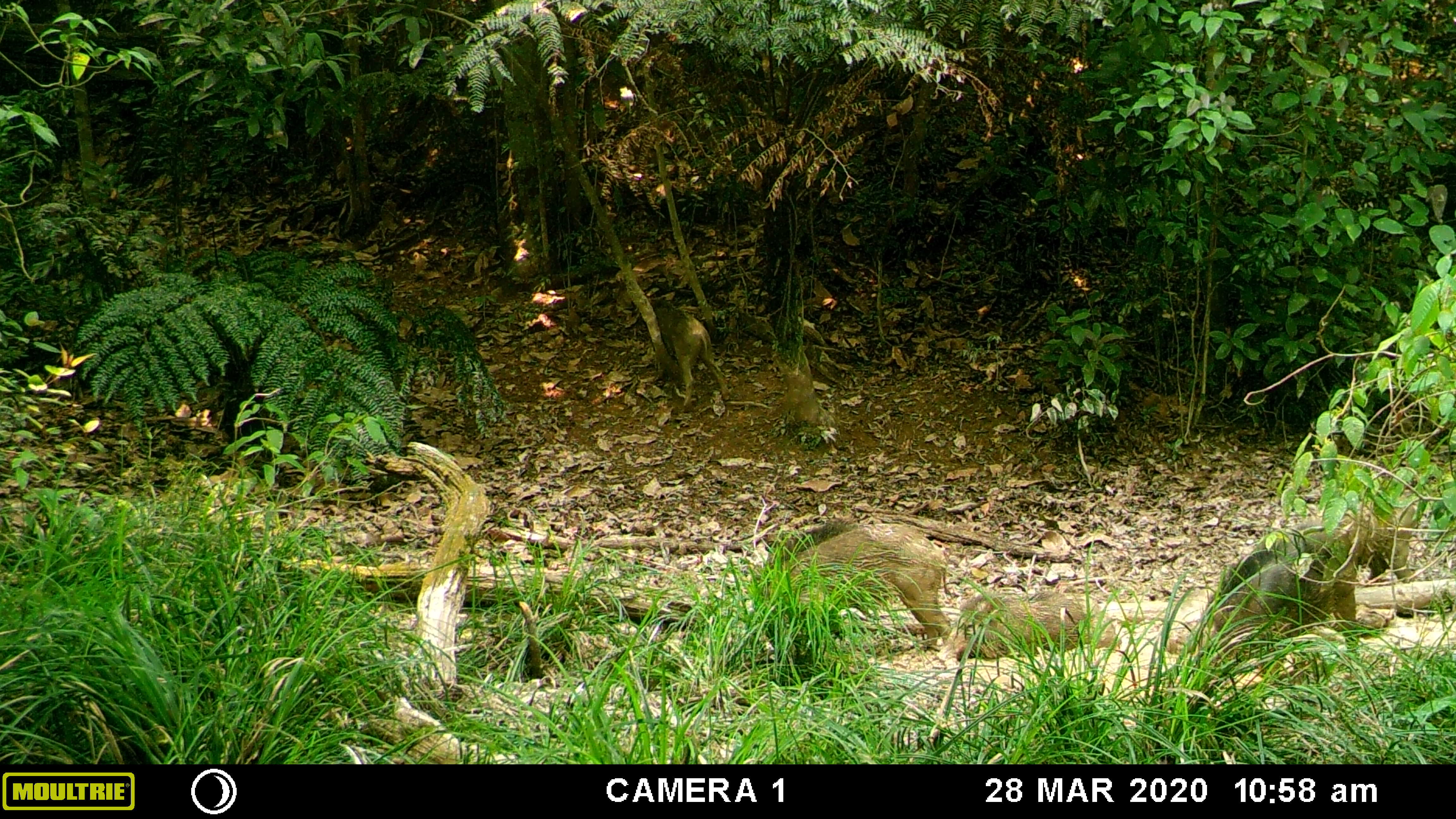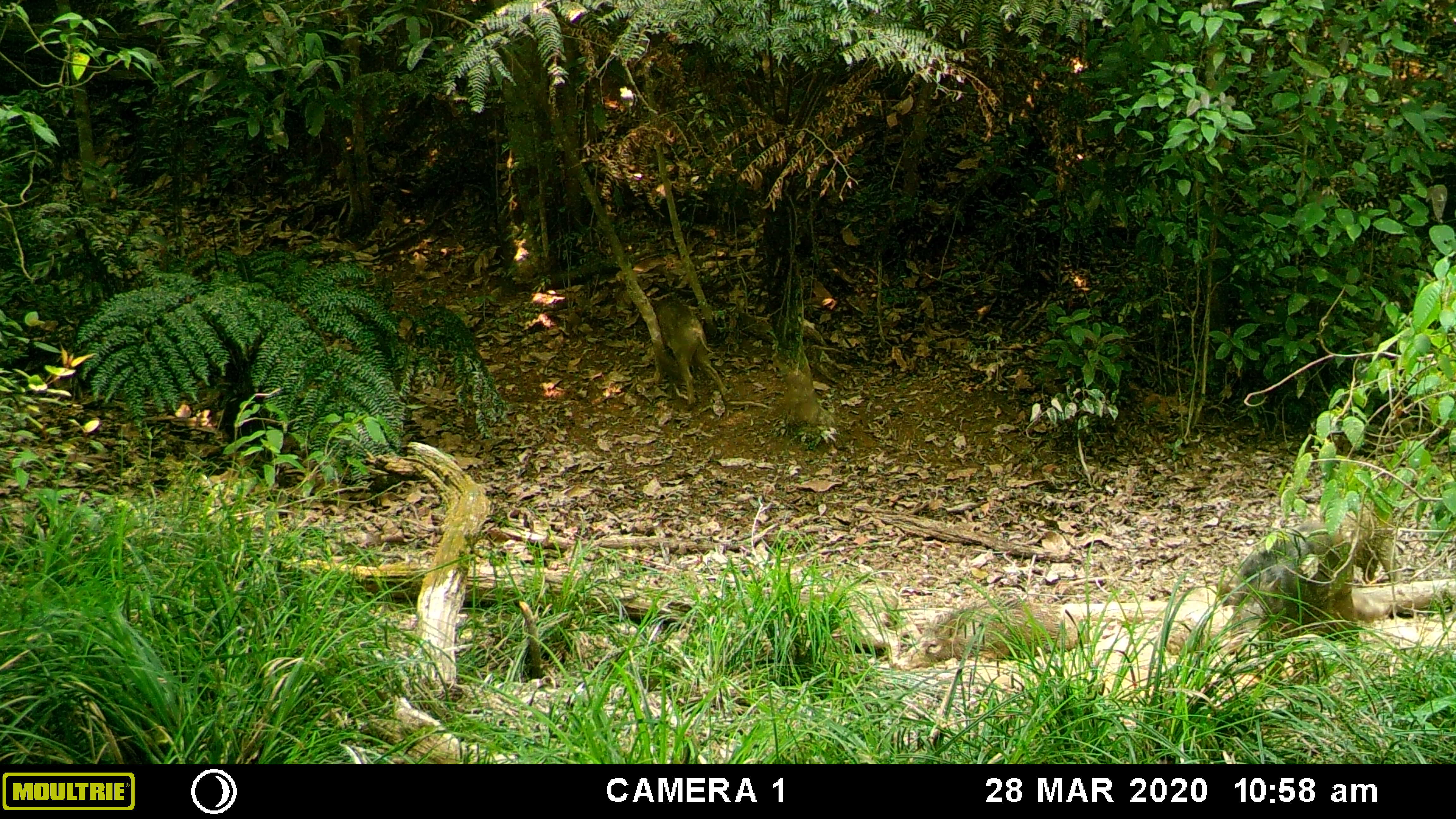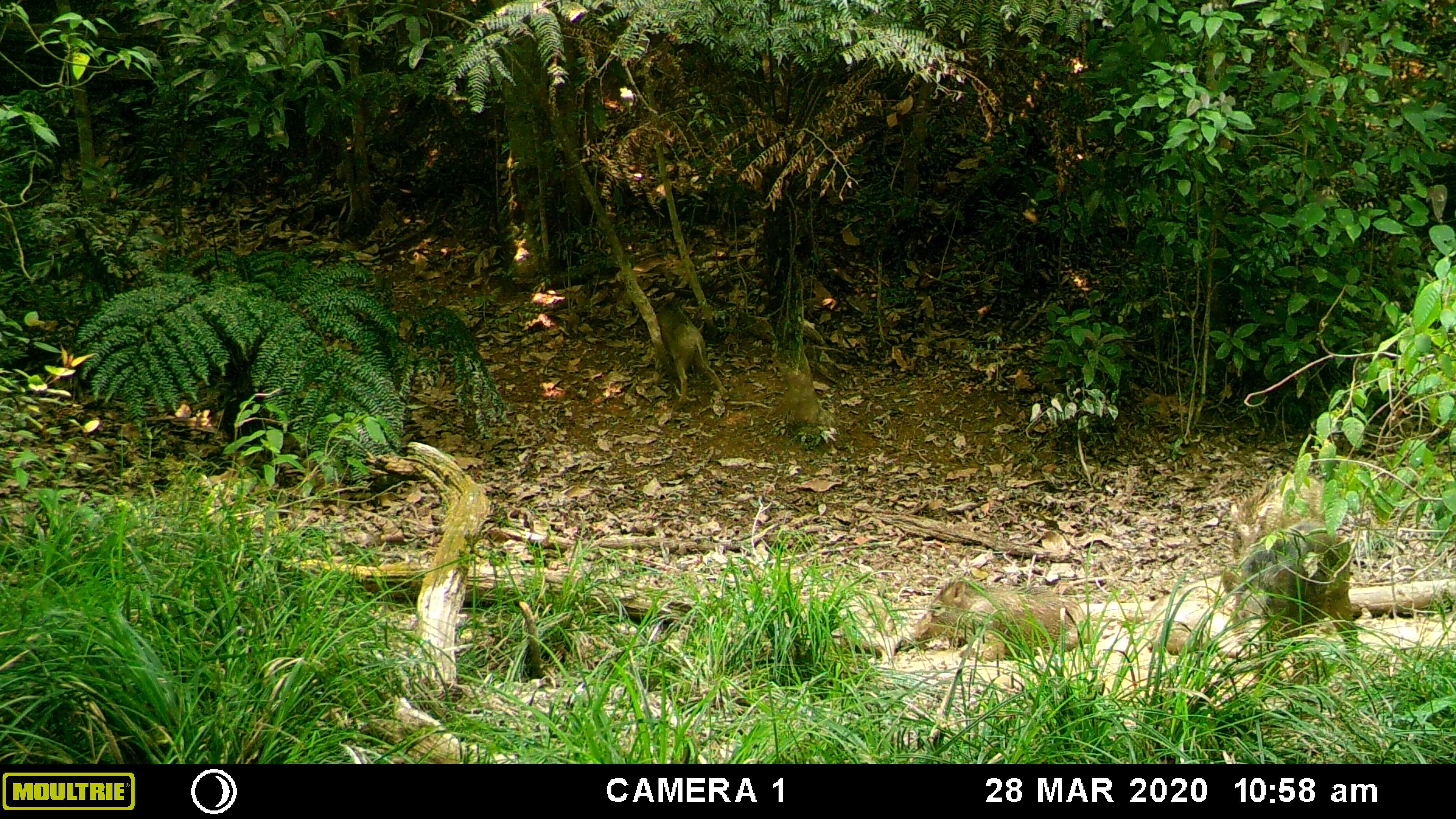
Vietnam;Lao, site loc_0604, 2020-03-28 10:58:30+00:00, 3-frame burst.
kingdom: Animalia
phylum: Chordata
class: Mammalia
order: Artiodactyla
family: Suidae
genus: Sus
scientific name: Sus scrofa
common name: eurasian wild pig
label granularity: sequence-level